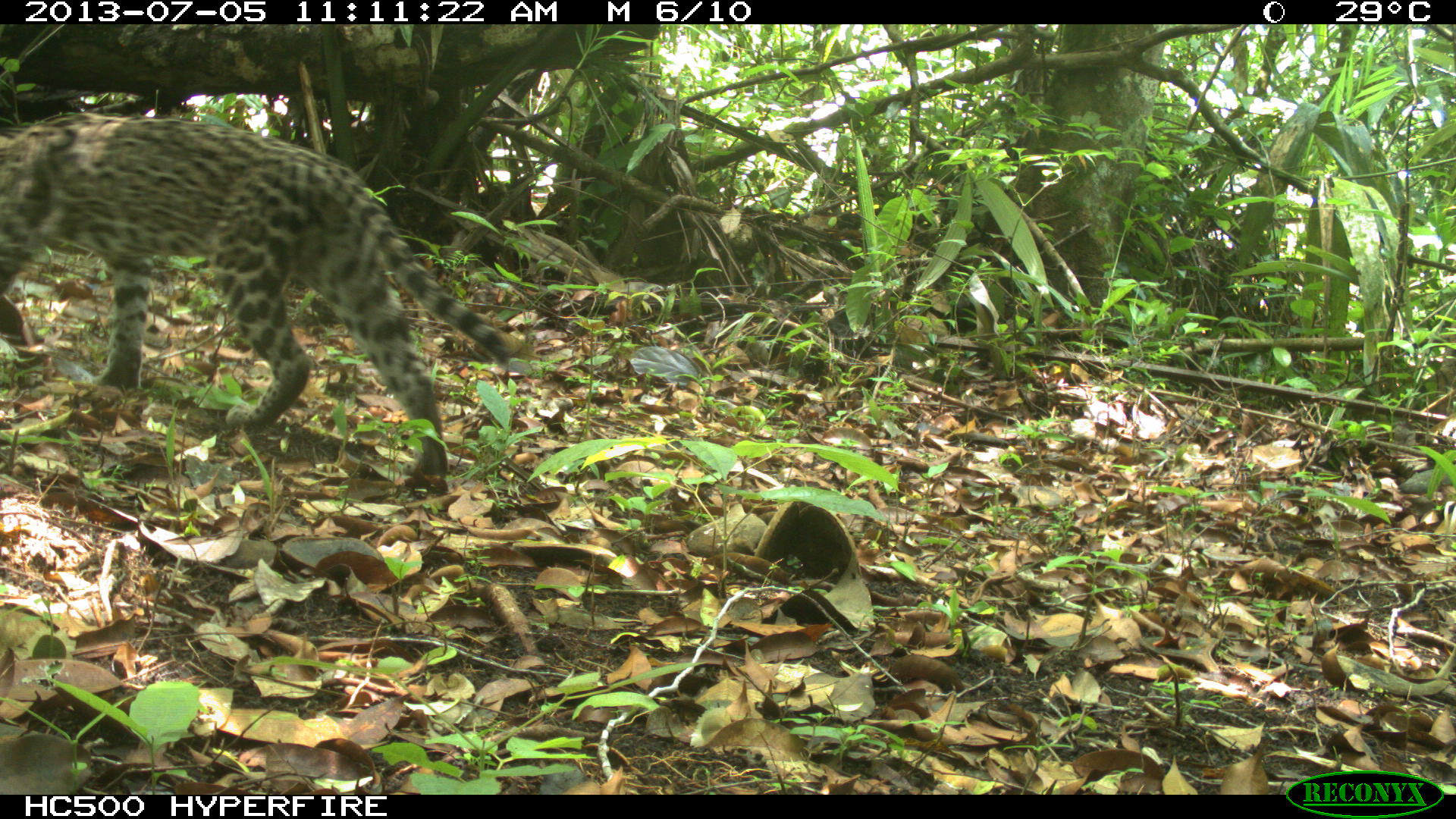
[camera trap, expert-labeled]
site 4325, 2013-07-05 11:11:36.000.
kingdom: Animalia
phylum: Chordata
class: Mammalia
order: Carnivora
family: Felidae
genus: Leopardus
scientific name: Leopardus pardalis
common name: ocelot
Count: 1.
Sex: female.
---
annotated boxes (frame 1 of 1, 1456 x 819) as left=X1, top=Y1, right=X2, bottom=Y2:
leopardus pardalis: left=0, top=109, right=519, bottom=481